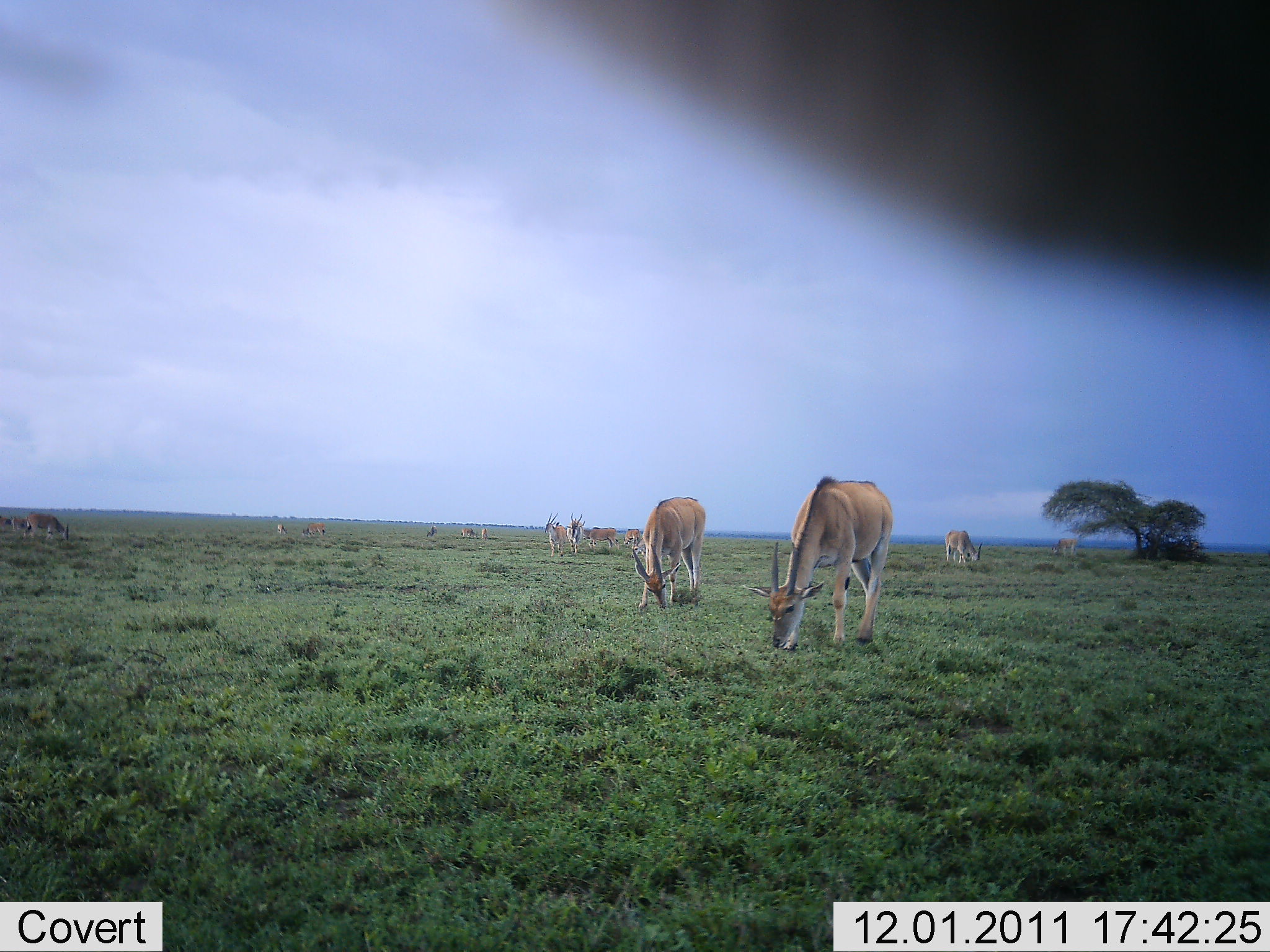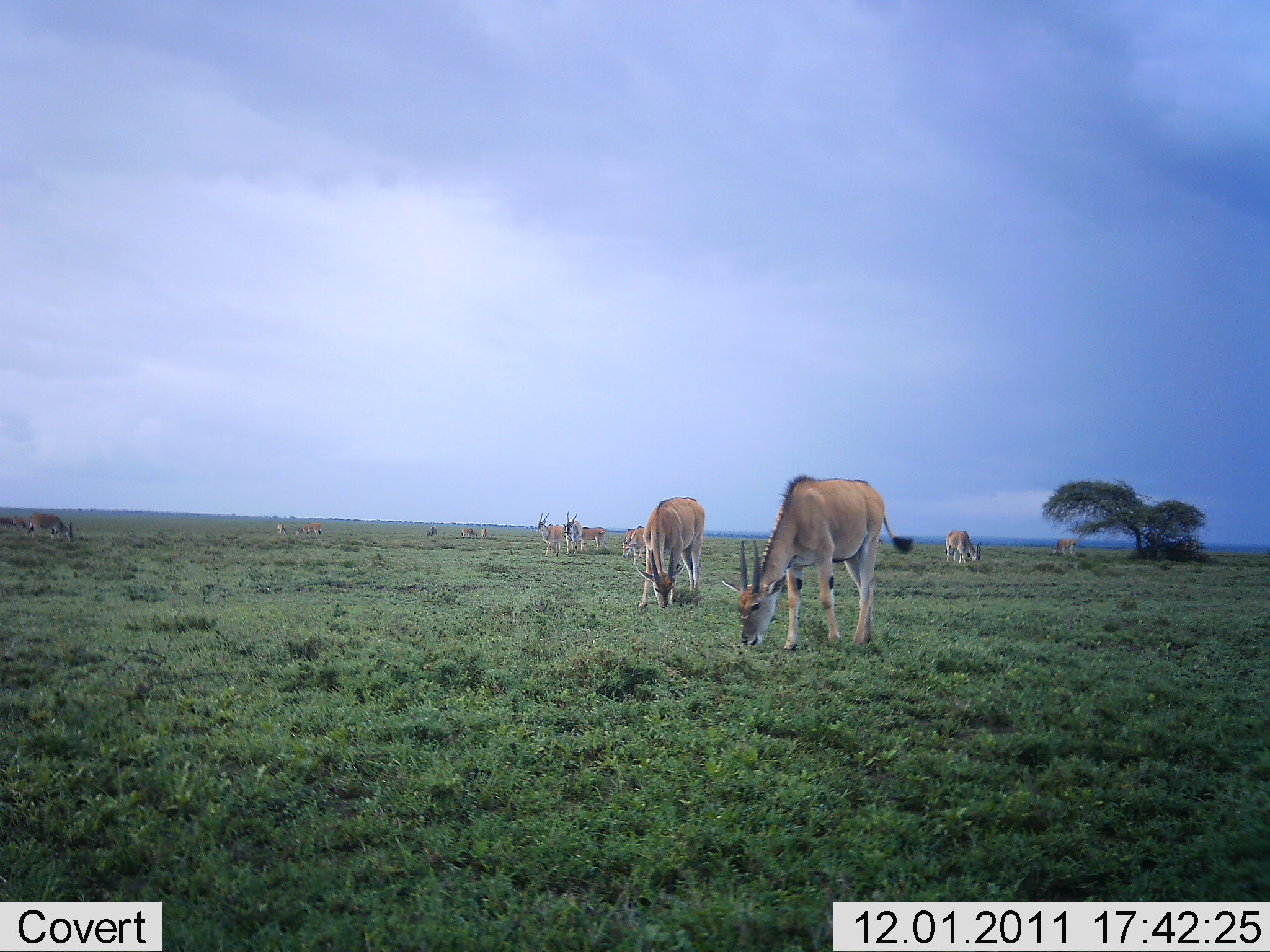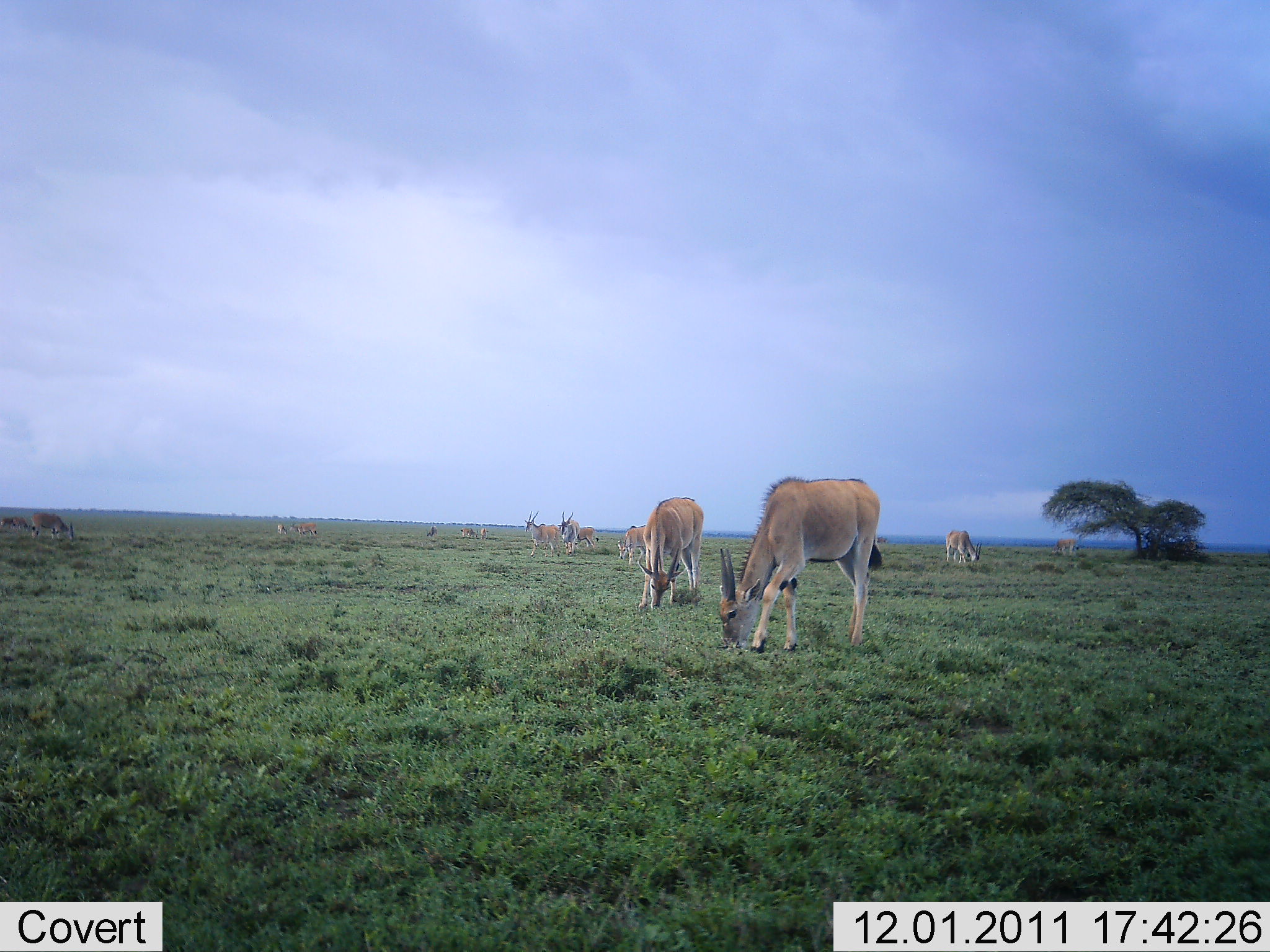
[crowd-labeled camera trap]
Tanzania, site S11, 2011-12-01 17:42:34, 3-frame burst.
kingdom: Animalia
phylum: Chordata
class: Mammalia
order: Artiodactyla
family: Bovidae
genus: Nanger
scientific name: Nanger granti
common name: grant's gazelle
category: gazellegrants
Gazellegrants (grant's gazelle) (Nanger granti), count 11-50. Behavior (volunteer vote fractions): standing 40%, resting 20%, moving 10%, interacting 0%. Young present (vote fraction): 0%. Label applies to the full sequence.